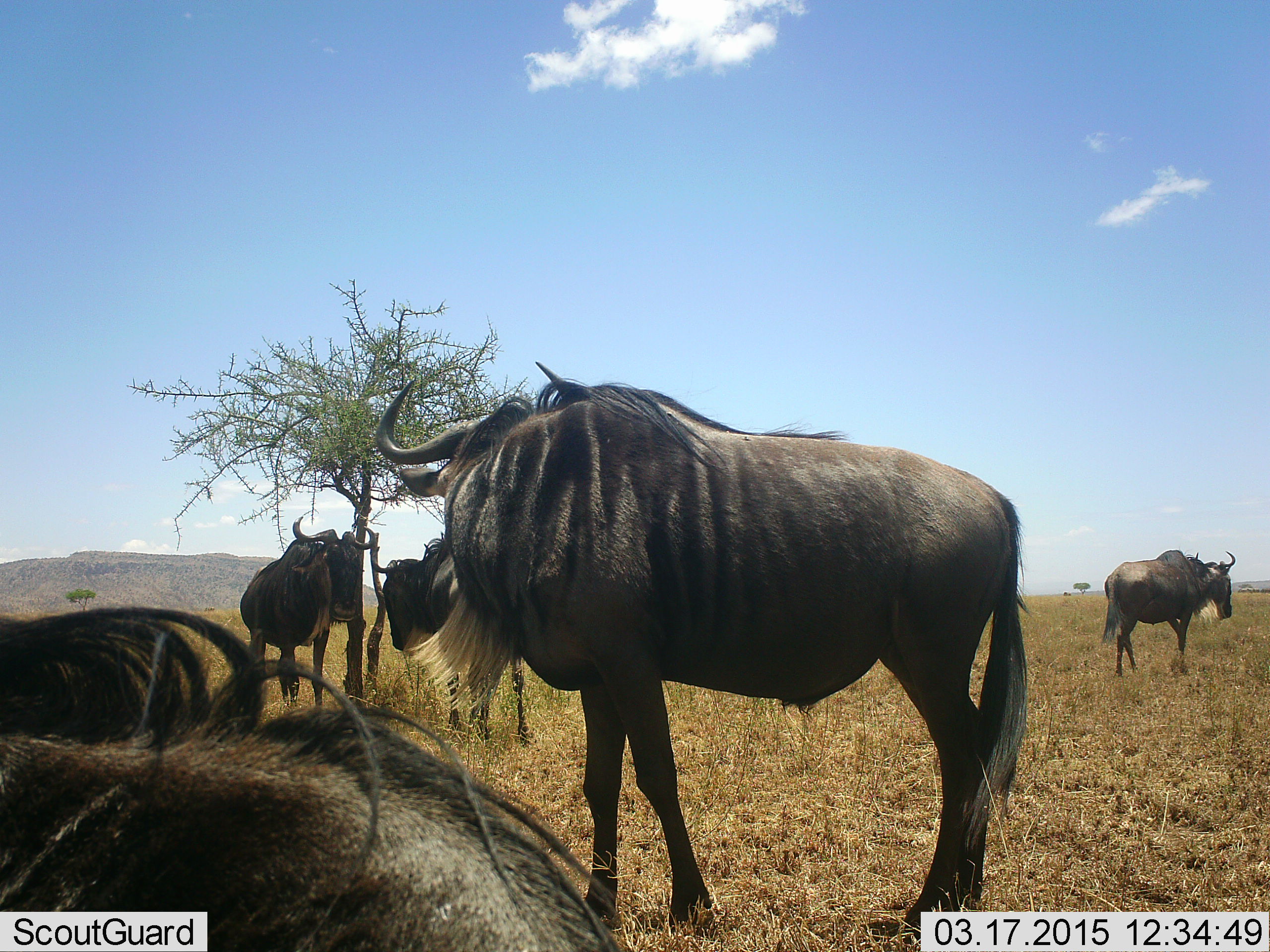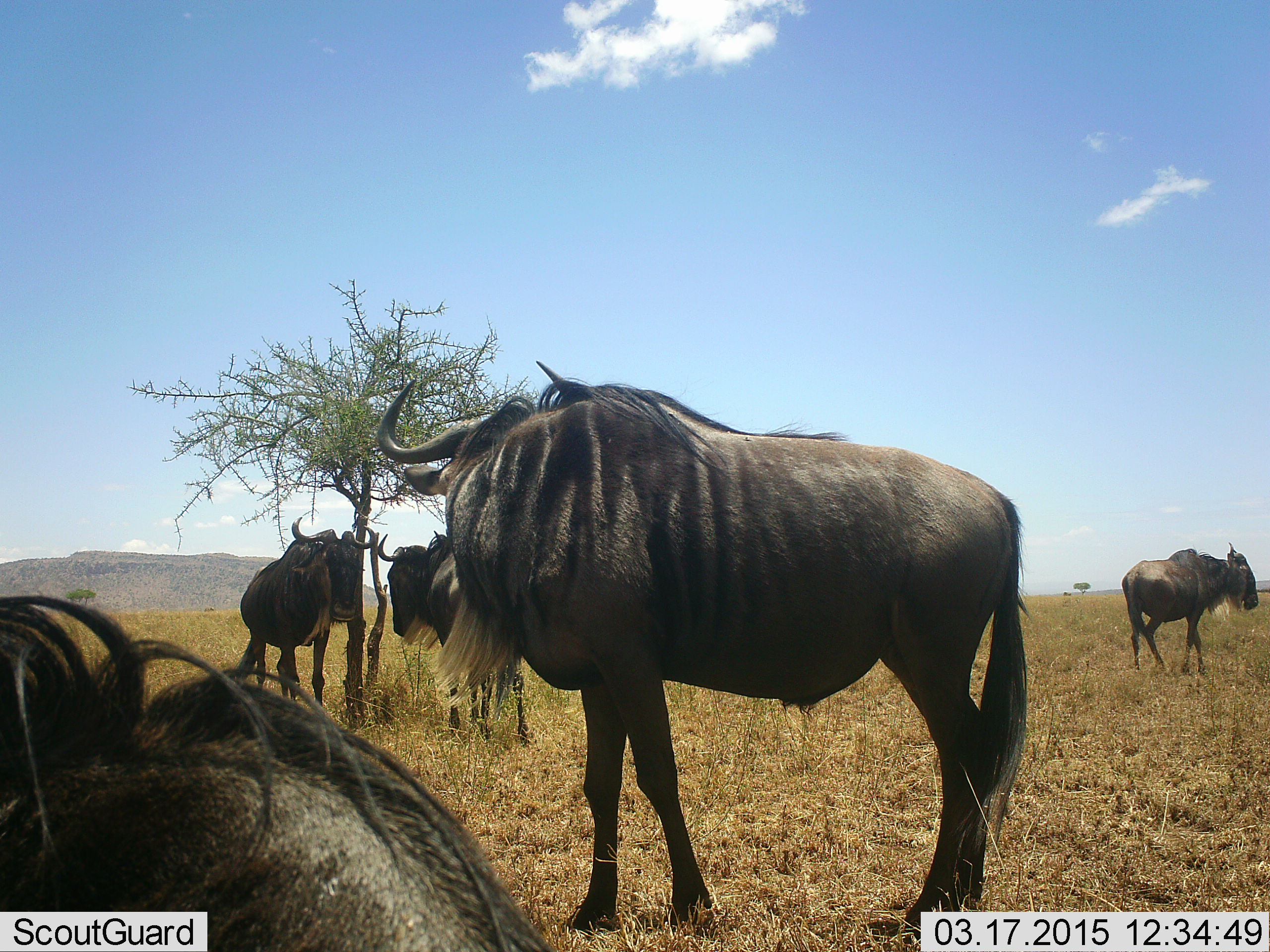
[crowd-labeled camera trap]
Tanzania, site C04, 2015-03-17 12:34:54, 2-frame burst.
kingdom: Animalia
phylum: Chordata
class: Mammalia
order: Artiodactyla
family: Bovidae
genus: Connochaetes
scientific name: Connochaetes taurinus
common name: blue wildebeest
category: wildebeest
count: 5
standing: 90%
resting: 40%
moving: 40%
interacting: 0%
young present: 0%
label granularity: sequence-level